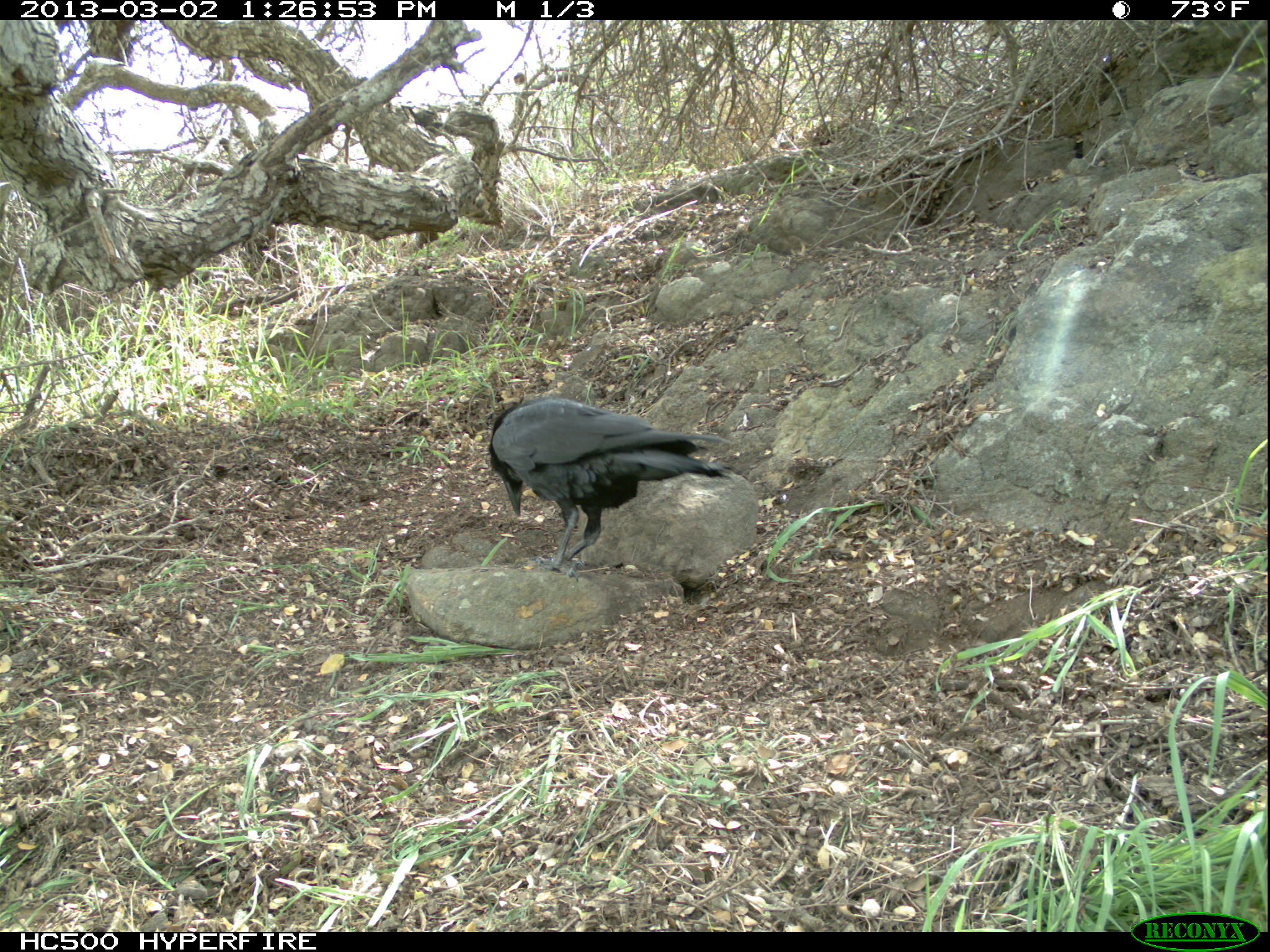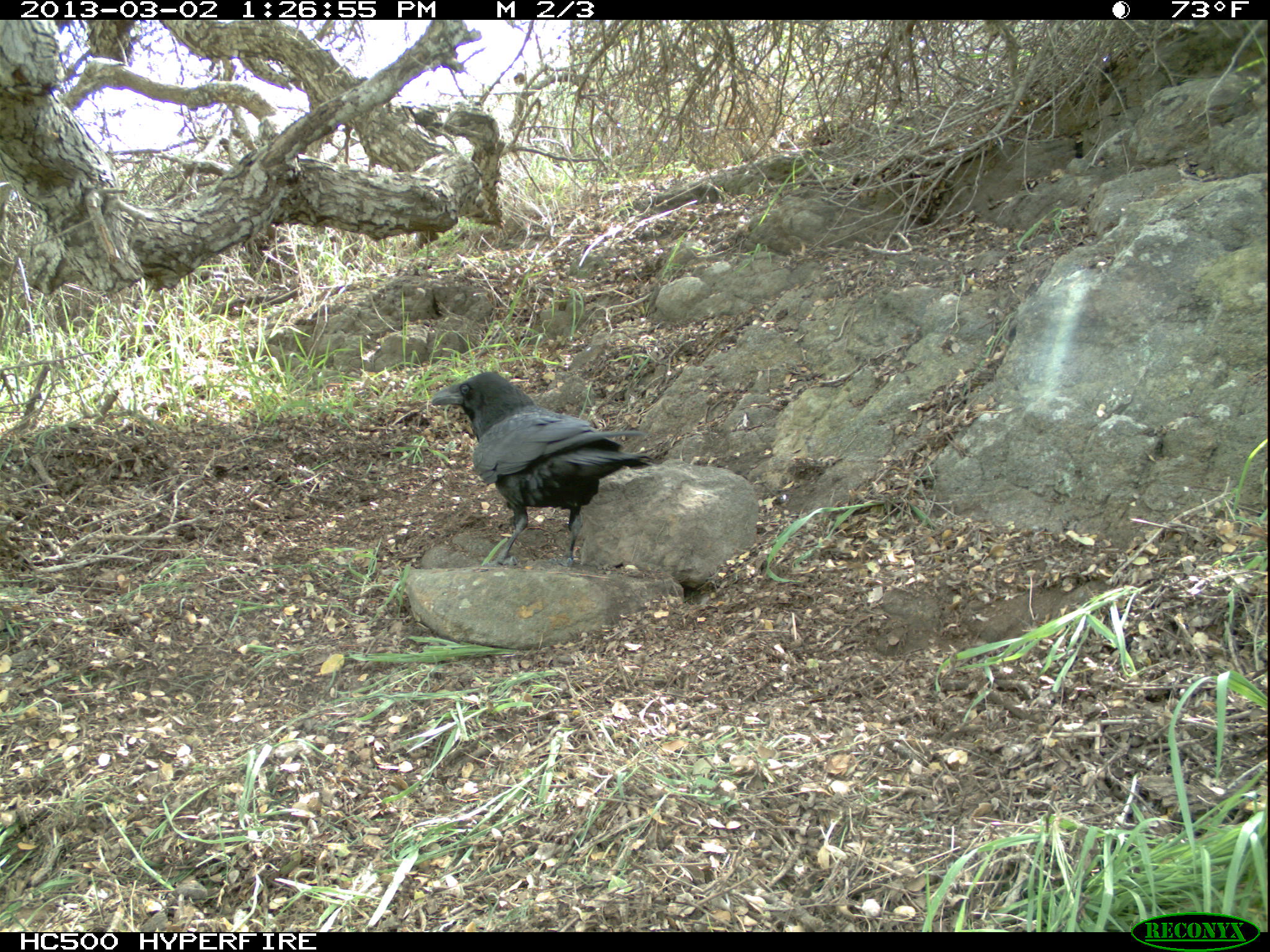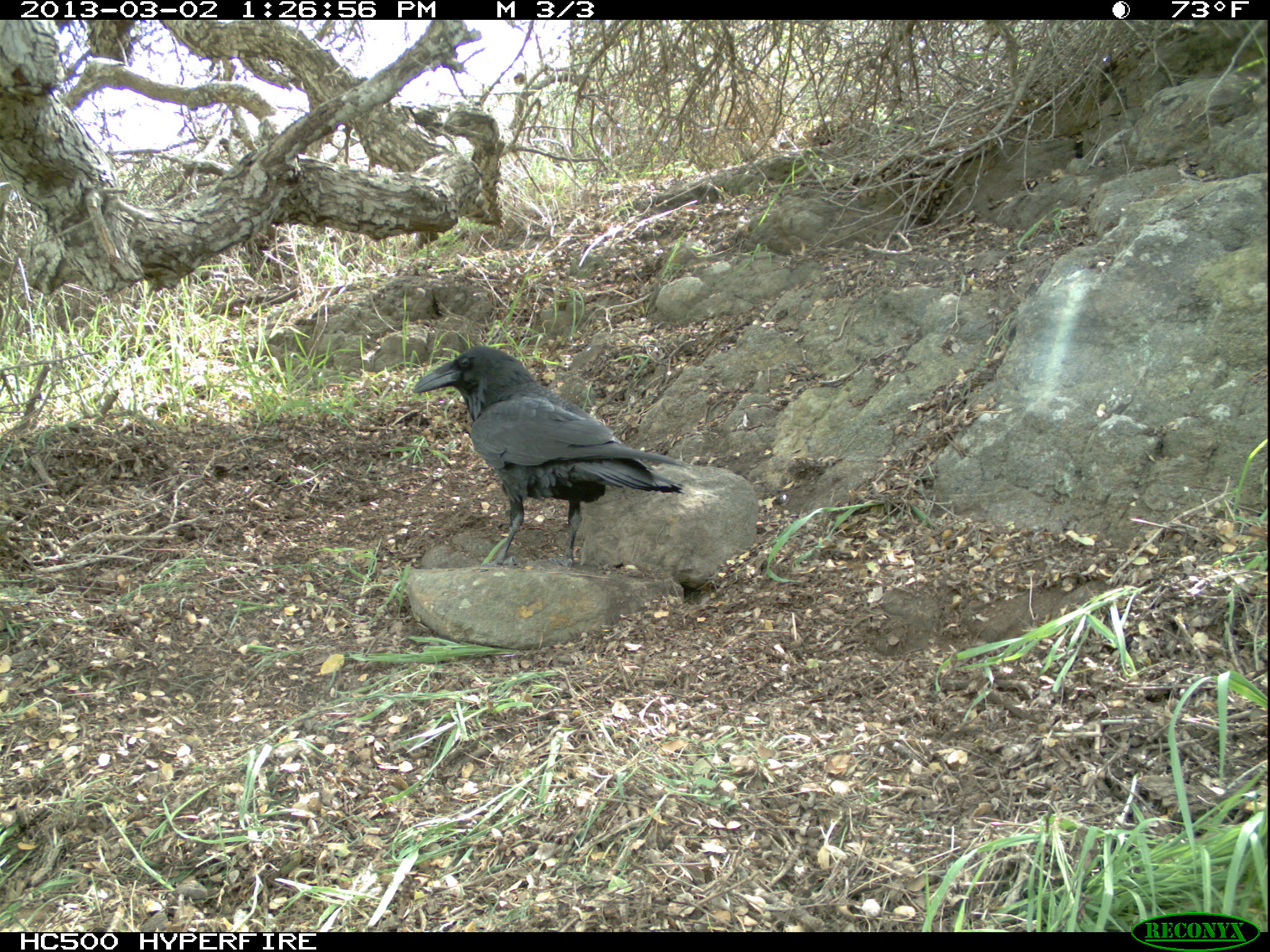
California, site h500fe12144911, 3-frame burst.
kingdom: Animalia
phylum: Chordata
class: Aves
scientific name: Aves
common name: bird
Bird (Aves).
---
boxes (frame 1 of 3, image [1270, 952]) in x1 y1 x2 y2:
bird: 489 397 732 582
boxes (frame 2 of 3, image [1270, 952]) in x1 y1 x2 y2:
bird: 430 372 659 573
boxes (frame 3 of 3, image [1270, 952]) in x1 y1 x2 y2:
bird: 412 346 685 566